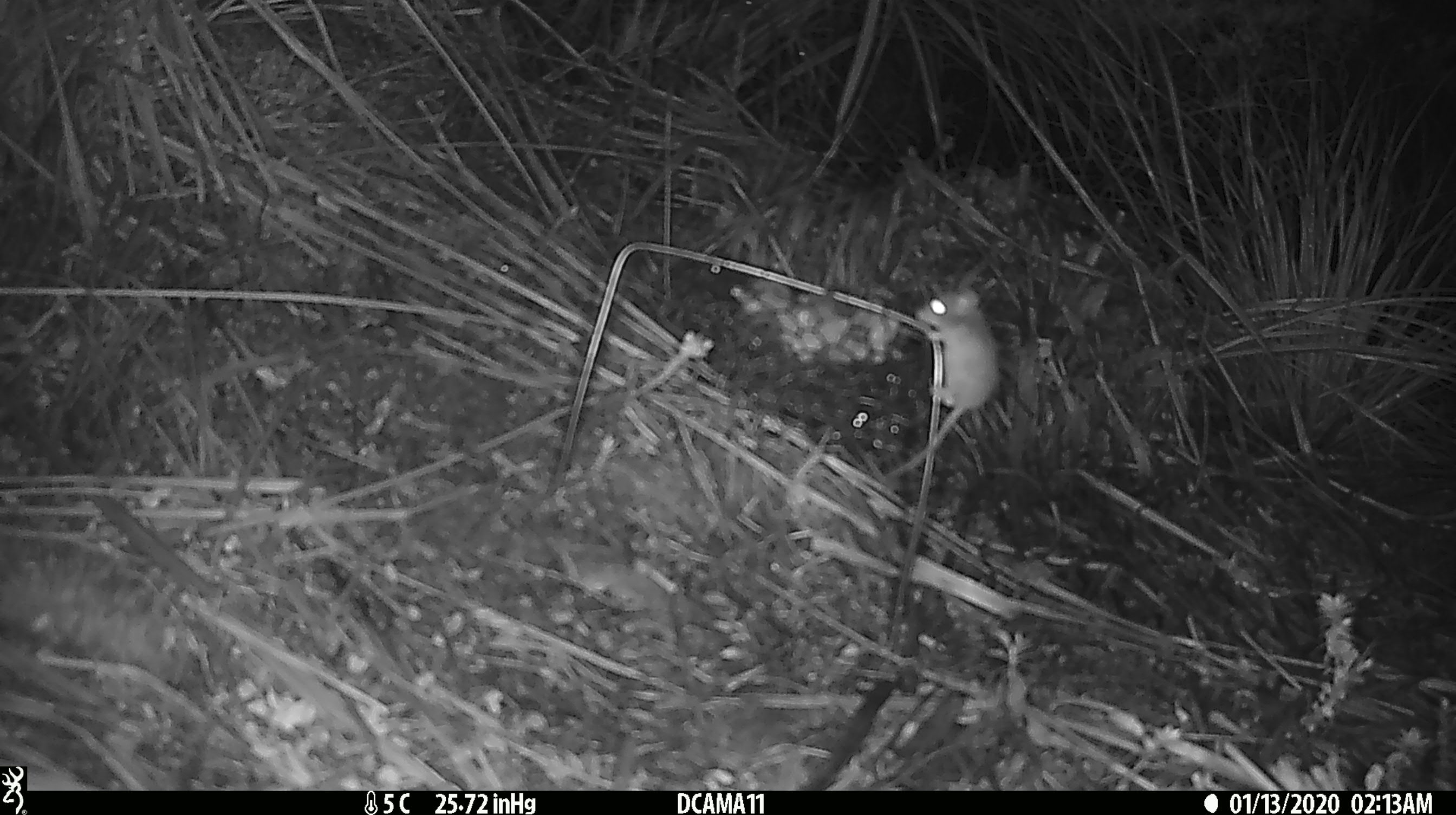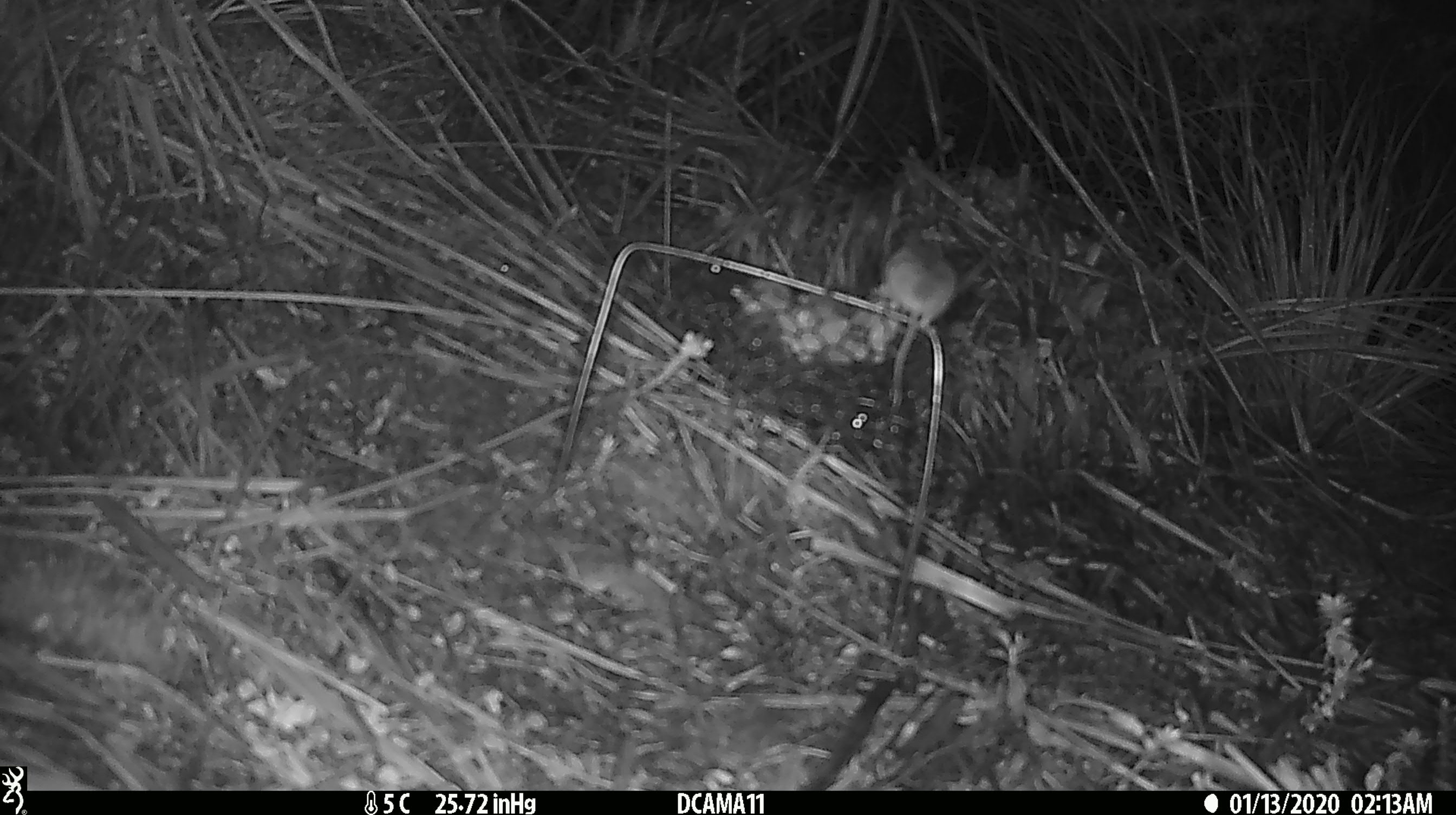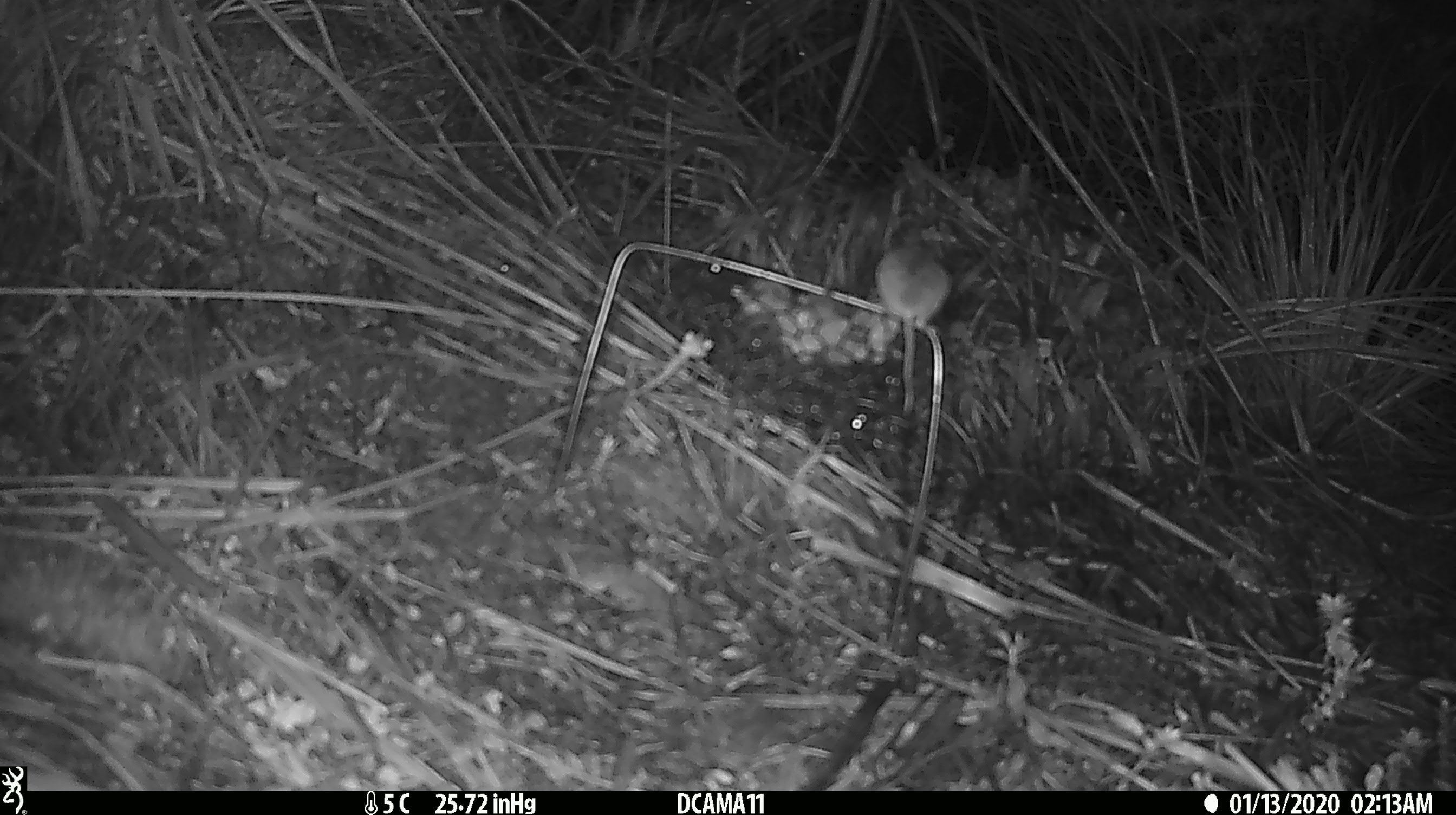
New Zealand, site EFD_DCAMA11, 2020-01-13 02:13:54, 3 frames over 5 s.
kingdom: Animalia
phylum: Chordata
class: Mammalia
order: Rodentia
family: Muridae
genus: Mus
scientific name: Mus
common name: mouse